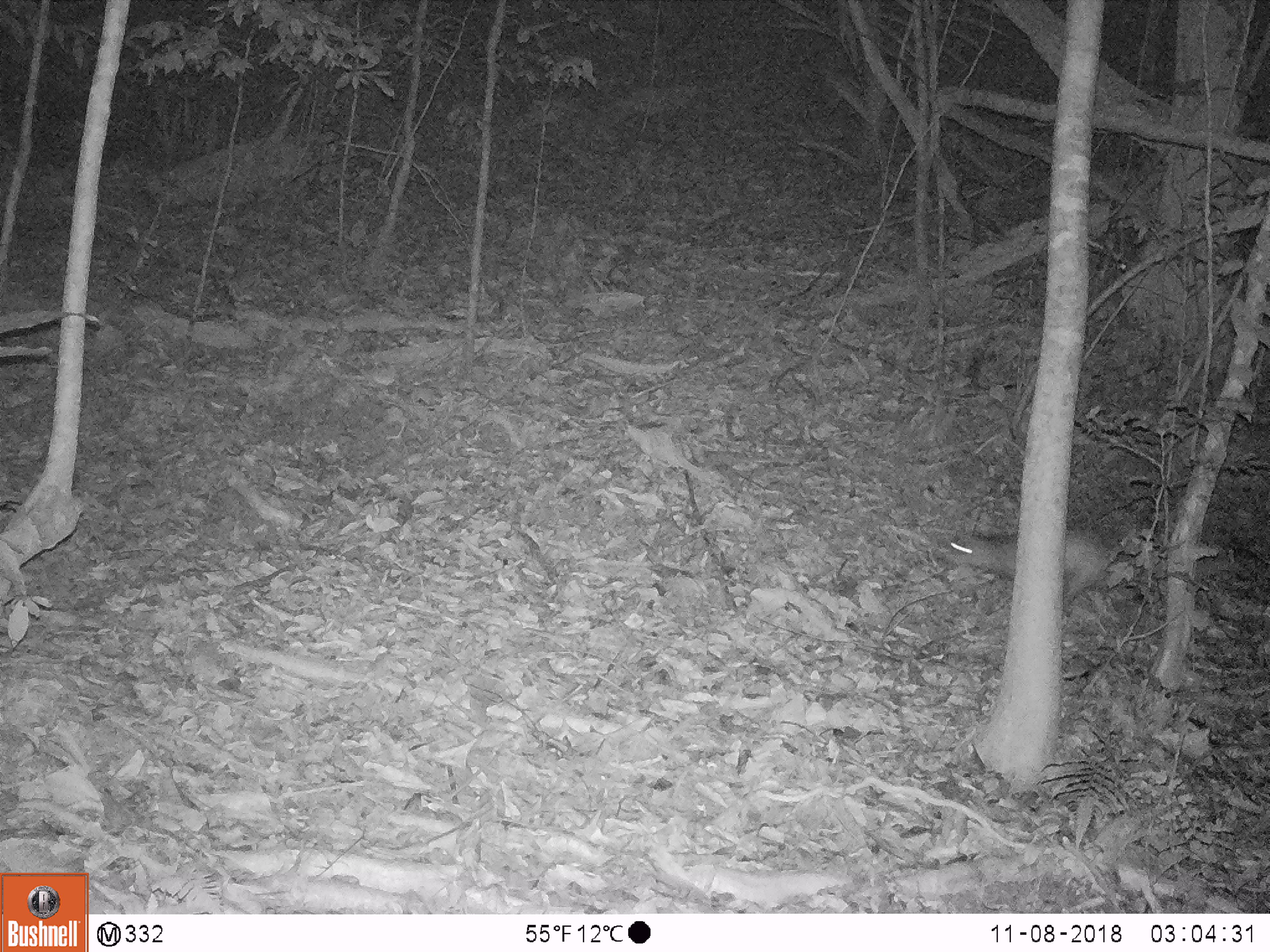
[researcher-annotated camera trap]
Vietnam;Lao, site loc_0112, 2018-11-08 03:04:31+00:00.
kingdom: Animalia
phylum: Chordata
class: Mammalia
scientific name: Mammalia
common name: mammal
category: unidentified small mammal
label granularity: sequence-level